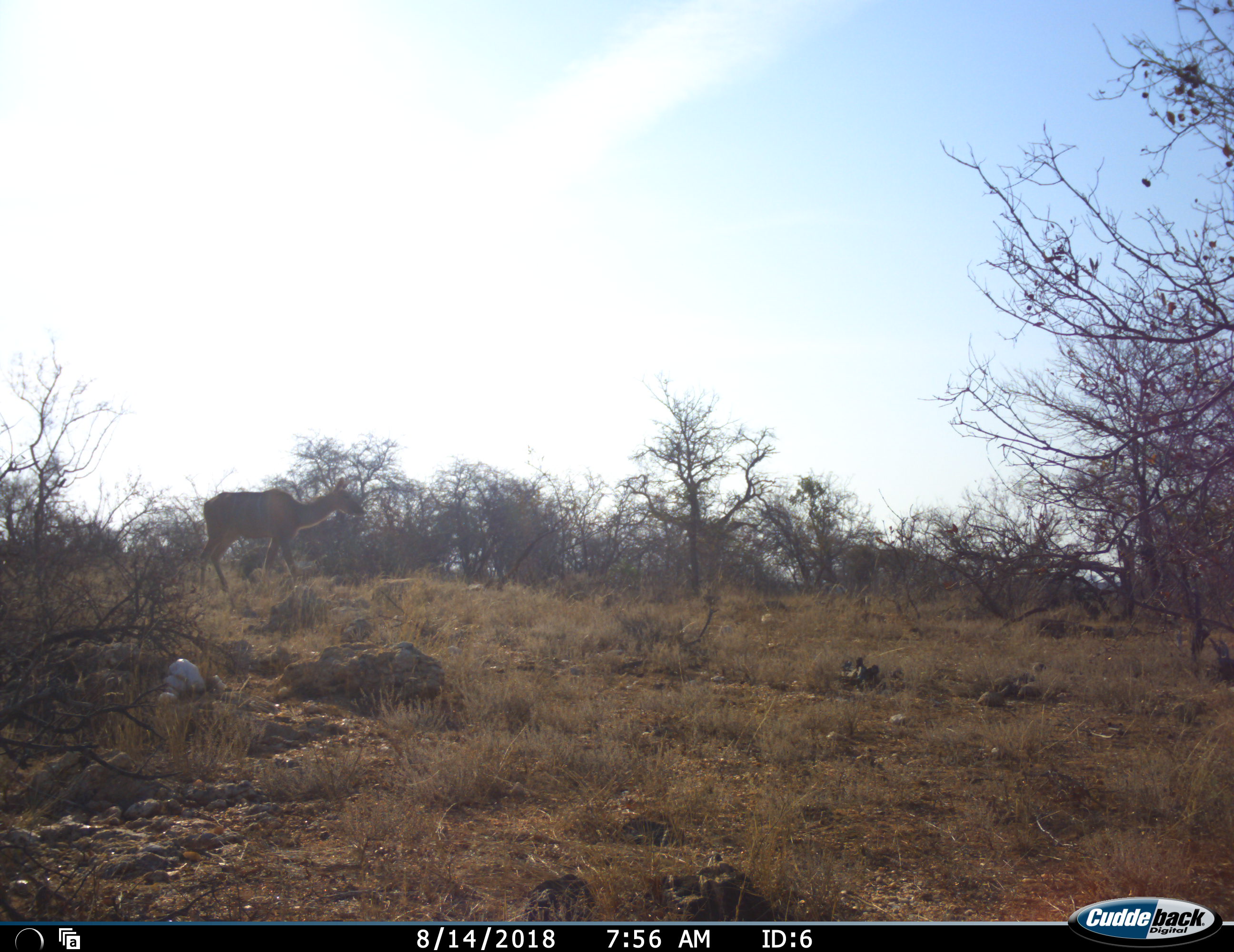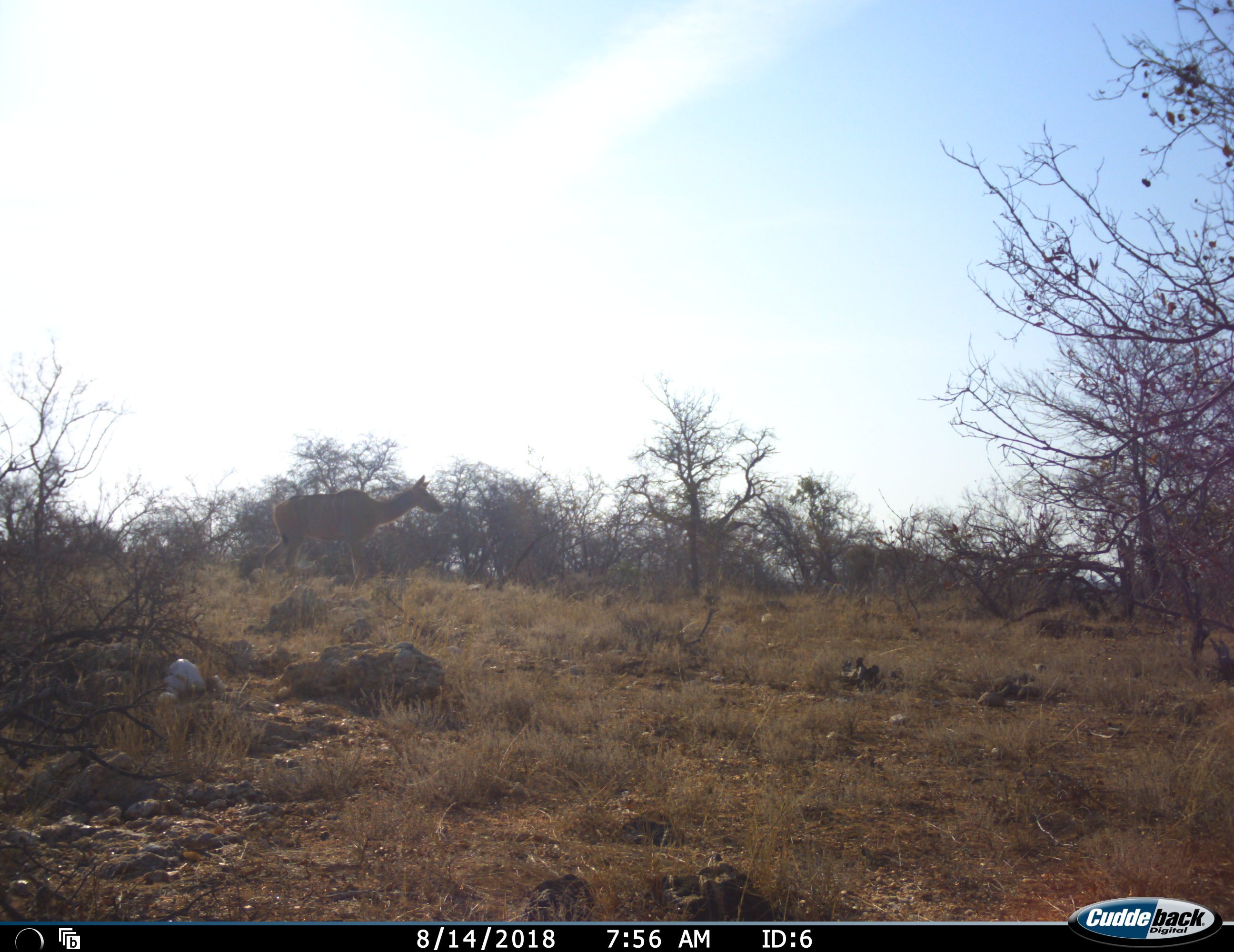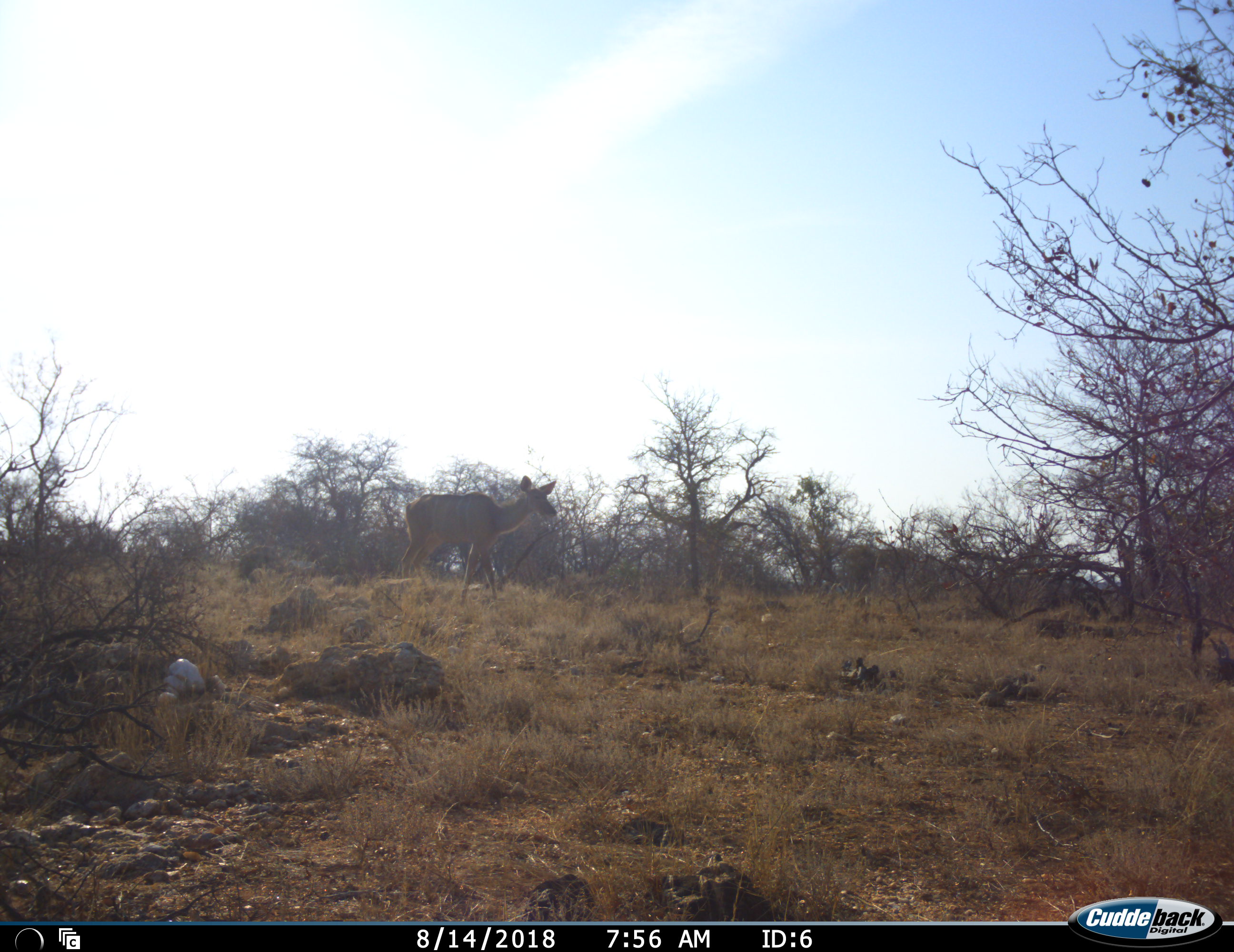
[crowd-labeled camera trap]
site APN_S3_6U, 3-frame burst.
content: unidentified animal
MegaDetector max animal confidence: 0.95